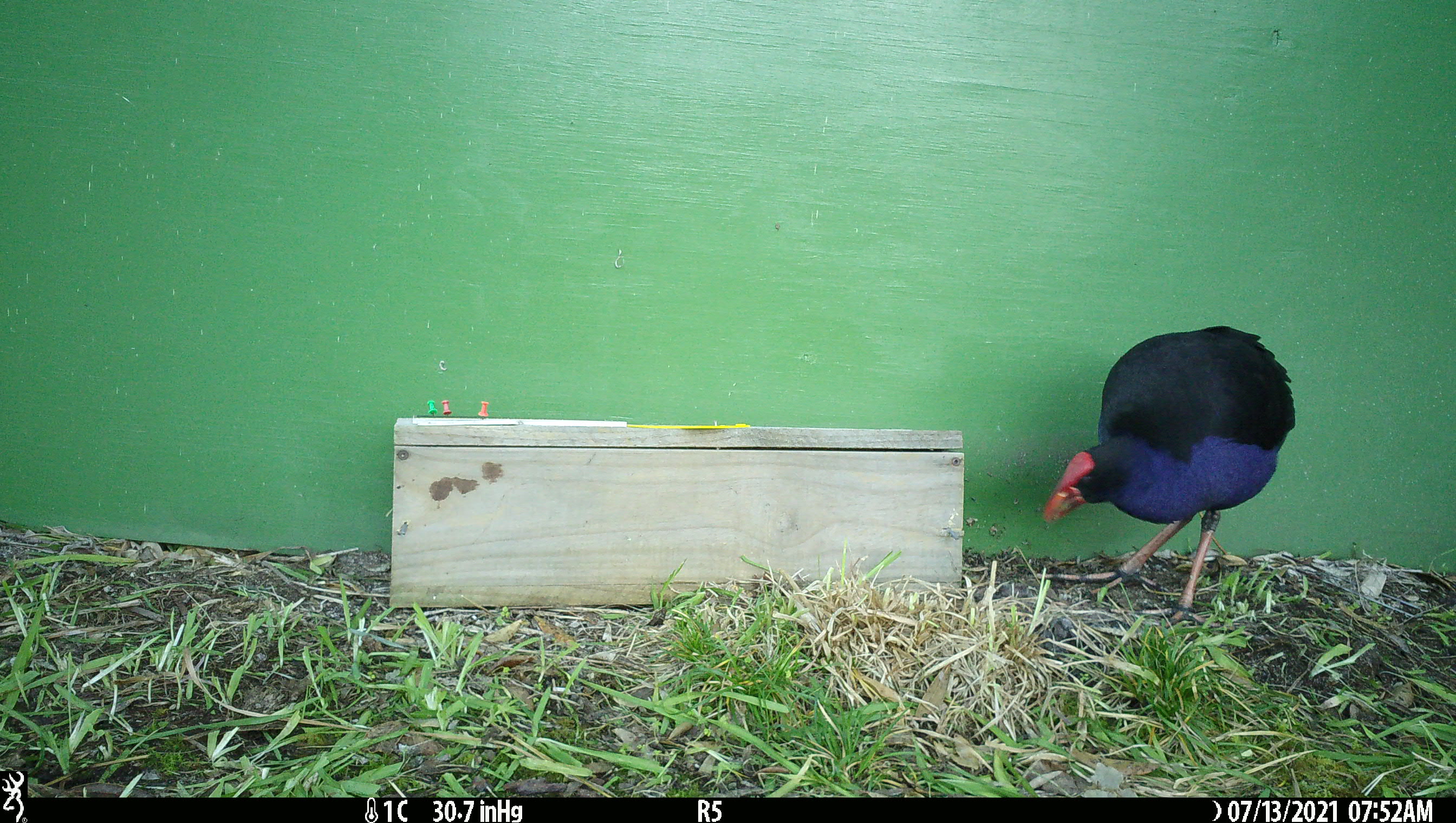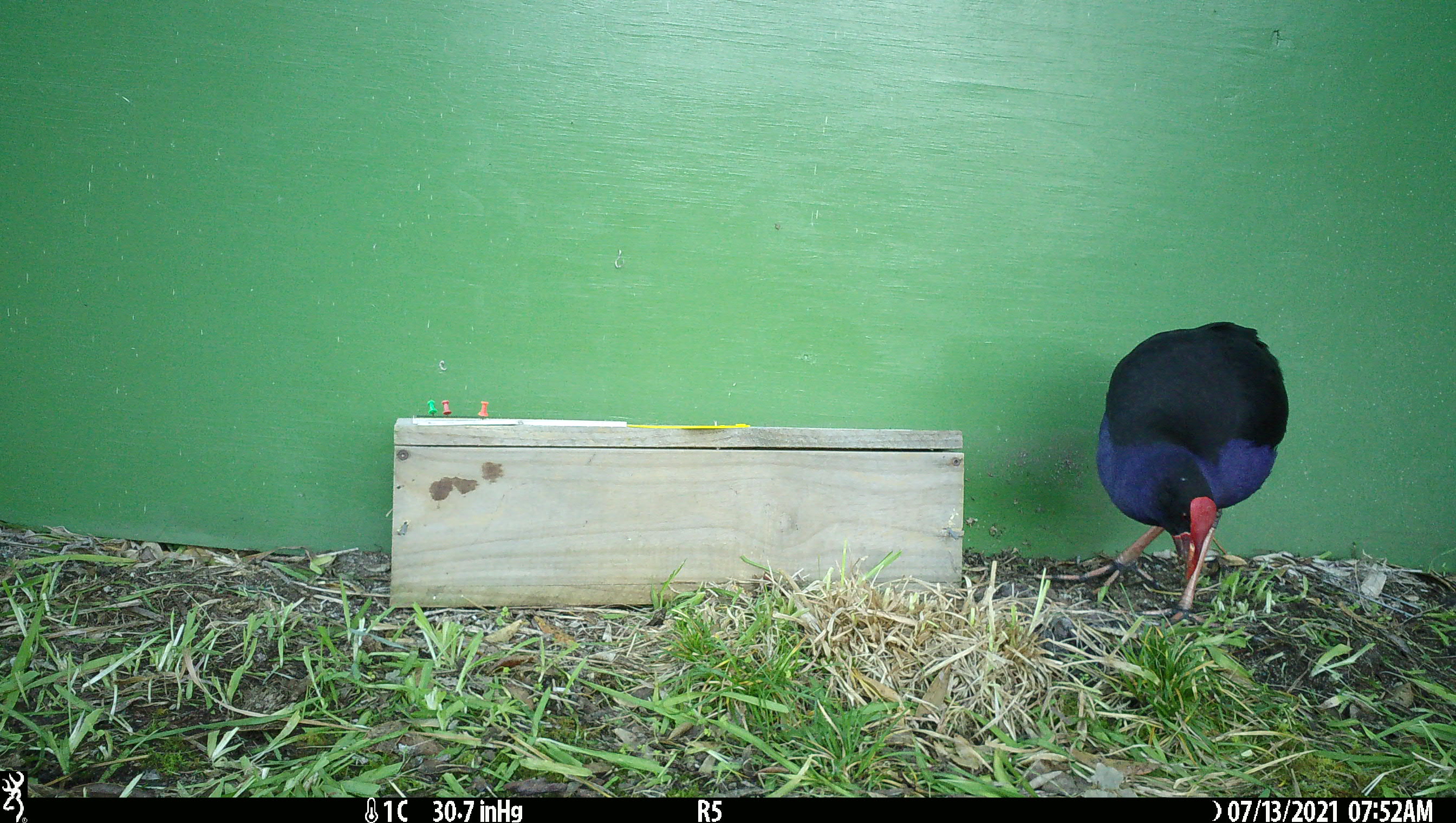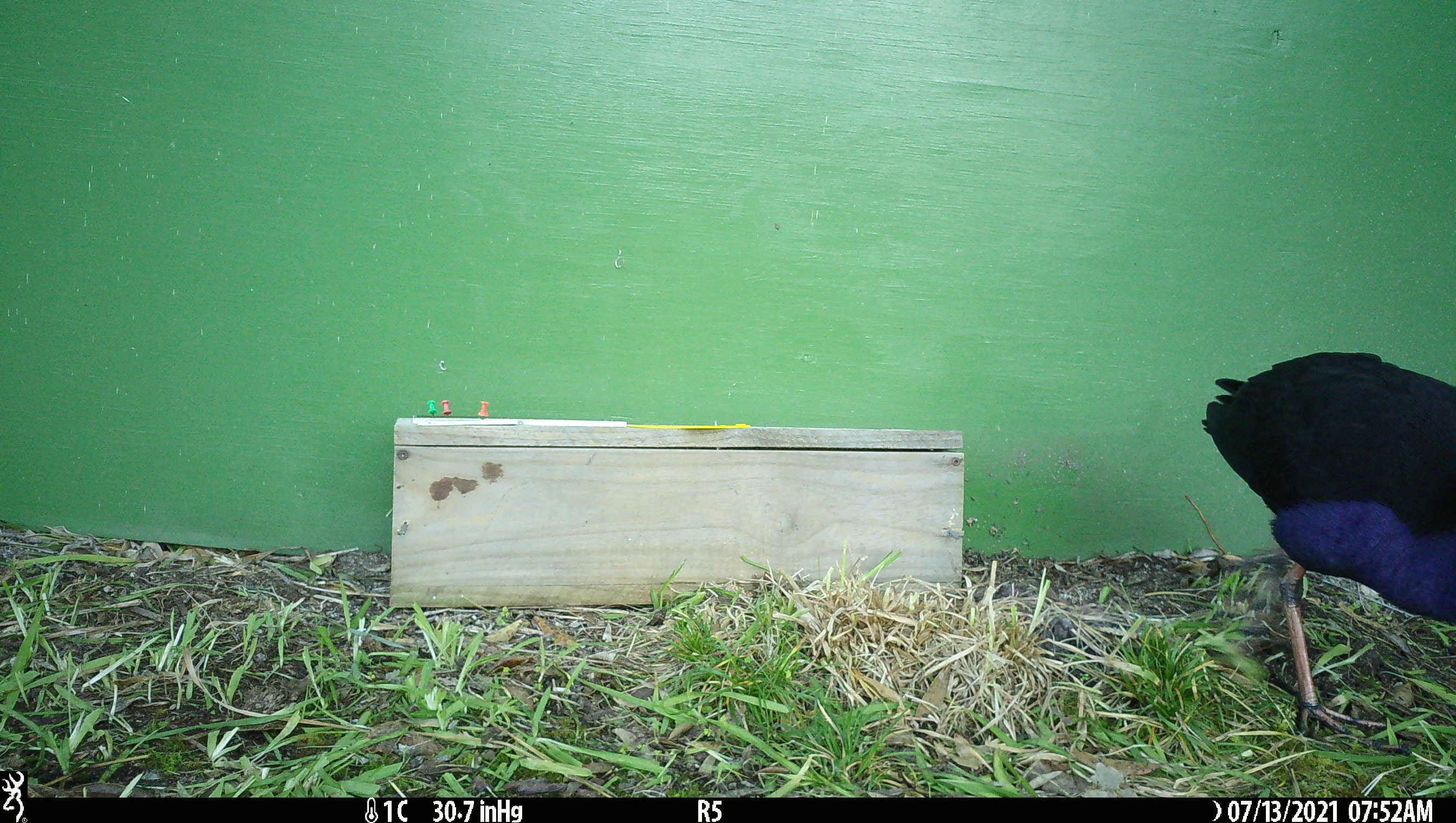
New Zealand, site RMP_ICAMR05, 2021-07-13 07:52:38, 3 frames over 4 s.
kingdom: Animalia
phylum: Chordata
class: Aves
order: Gruiformes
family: Rallidae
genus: Porphyrio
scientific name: Porphyrio melanotus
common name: australasian swamphen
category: pukeko